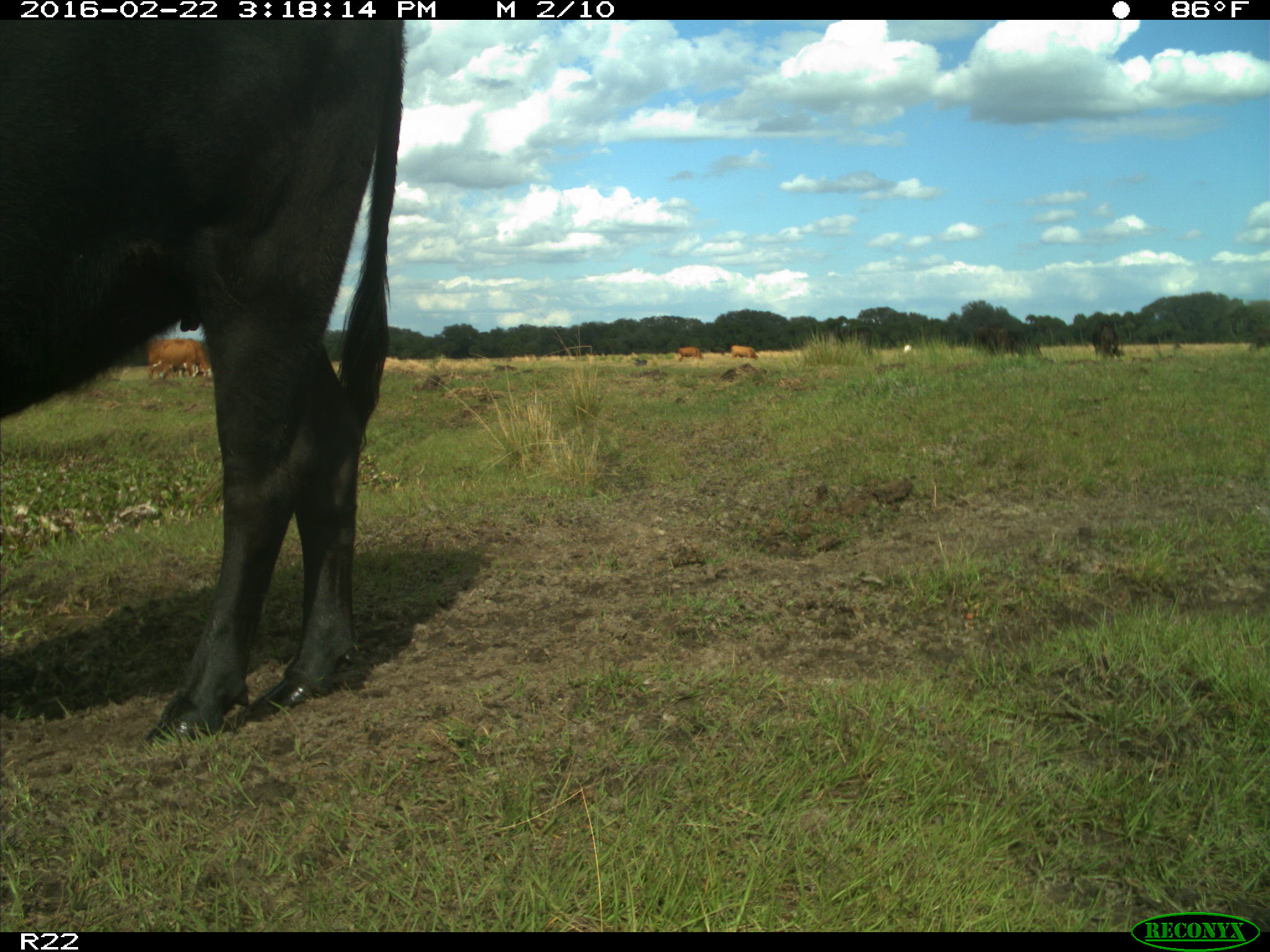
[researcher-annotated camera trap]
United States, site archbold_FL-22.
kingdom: Animalia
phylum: Chordata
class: Mammalia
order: Artiodactyla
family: Bovidae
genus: Bos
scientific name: Bos taurus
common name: domestic cow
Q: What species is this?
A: Bos taurus (domestic cow).